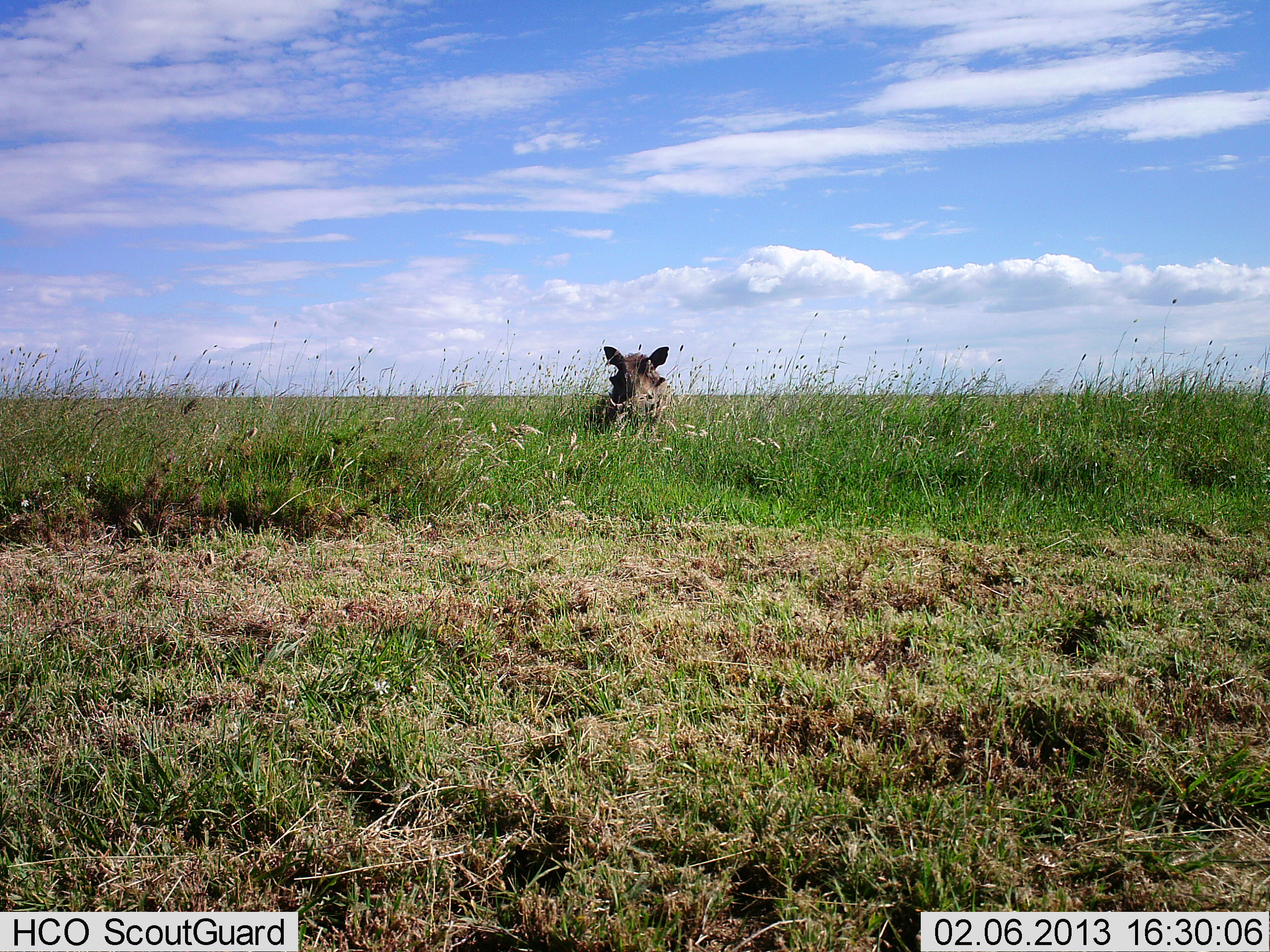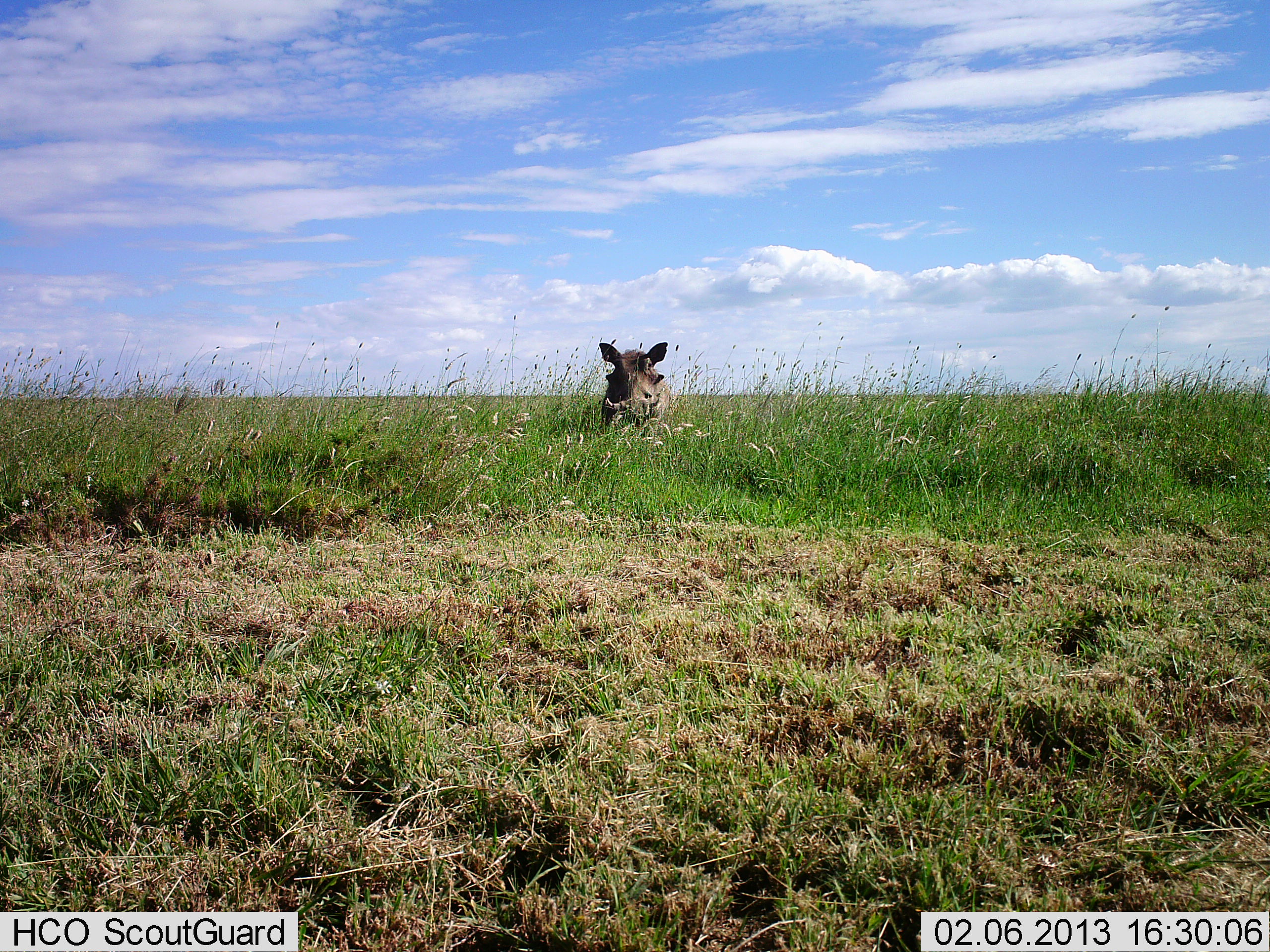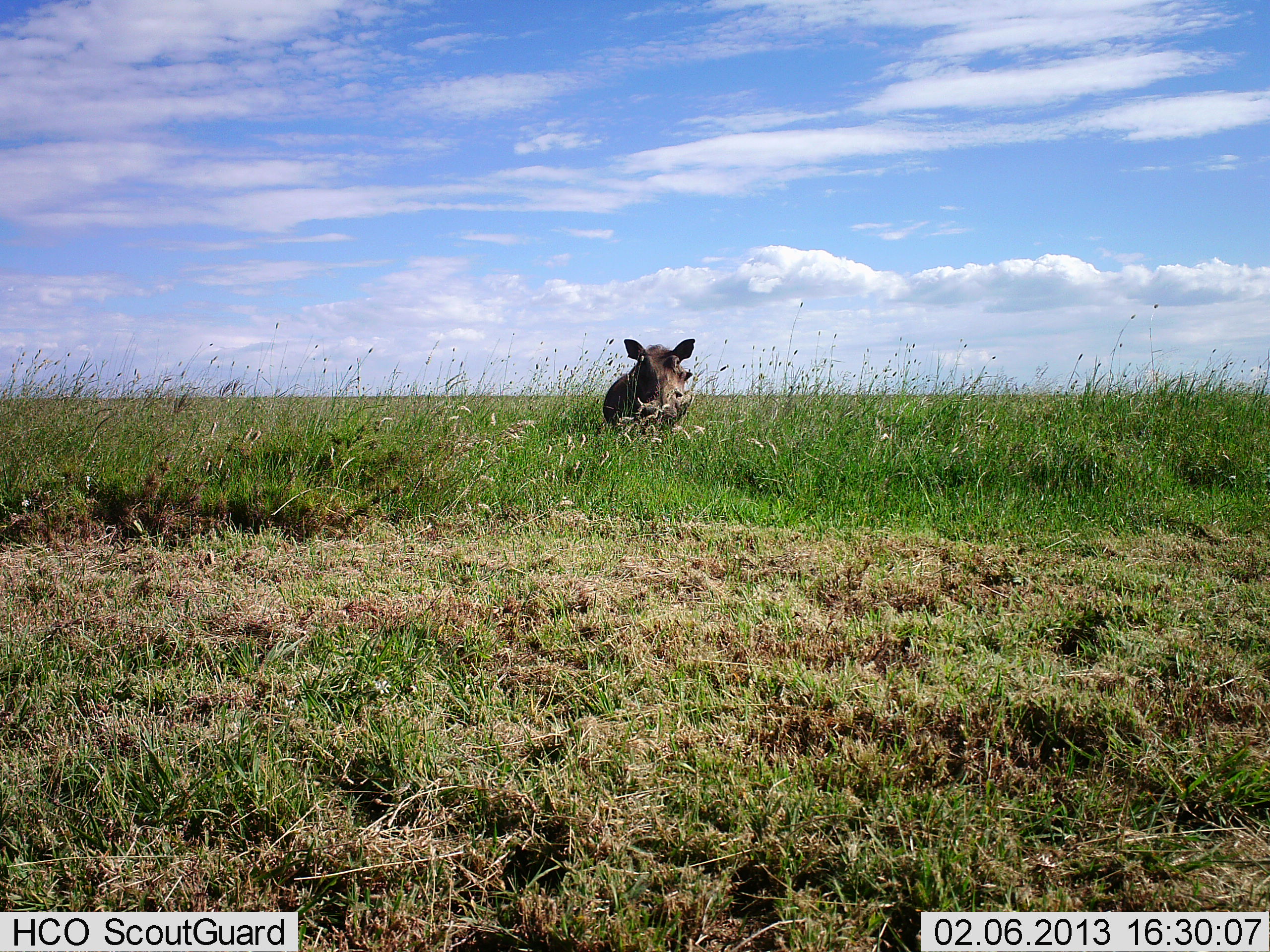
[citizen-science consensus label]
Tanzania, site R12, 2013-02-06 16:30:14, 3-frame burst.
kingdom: Animalia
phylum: Chordata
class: Mammalia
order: Artiodactyla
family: Suidae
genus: Phacochoerus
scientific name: Phacochoerus africanus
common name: warthog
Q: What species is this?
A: Warthog (Phacochoerus africanus).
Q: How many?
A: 1.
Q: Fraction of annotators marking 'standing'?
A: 17%.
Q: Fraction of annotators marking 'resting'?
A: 0%.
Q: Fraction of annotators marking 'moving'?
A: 83%.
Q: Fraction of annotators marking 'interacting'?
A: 0%.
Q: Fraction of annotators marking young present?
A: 0%.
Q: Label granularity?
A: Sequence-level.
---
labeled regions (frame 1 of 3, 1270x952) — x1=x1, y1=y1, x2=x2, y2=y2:
animal: x1=583, y1=343, x2=678, y2=435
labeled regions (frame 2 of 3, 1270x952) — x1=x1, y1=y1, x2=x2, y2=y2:
animal: x1=592, y1=339, x2=673, y2=423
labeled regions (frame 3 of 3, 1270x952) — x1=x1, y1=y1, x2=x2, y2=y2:
animal: x1=596, y1=335, x2=706, y2=430